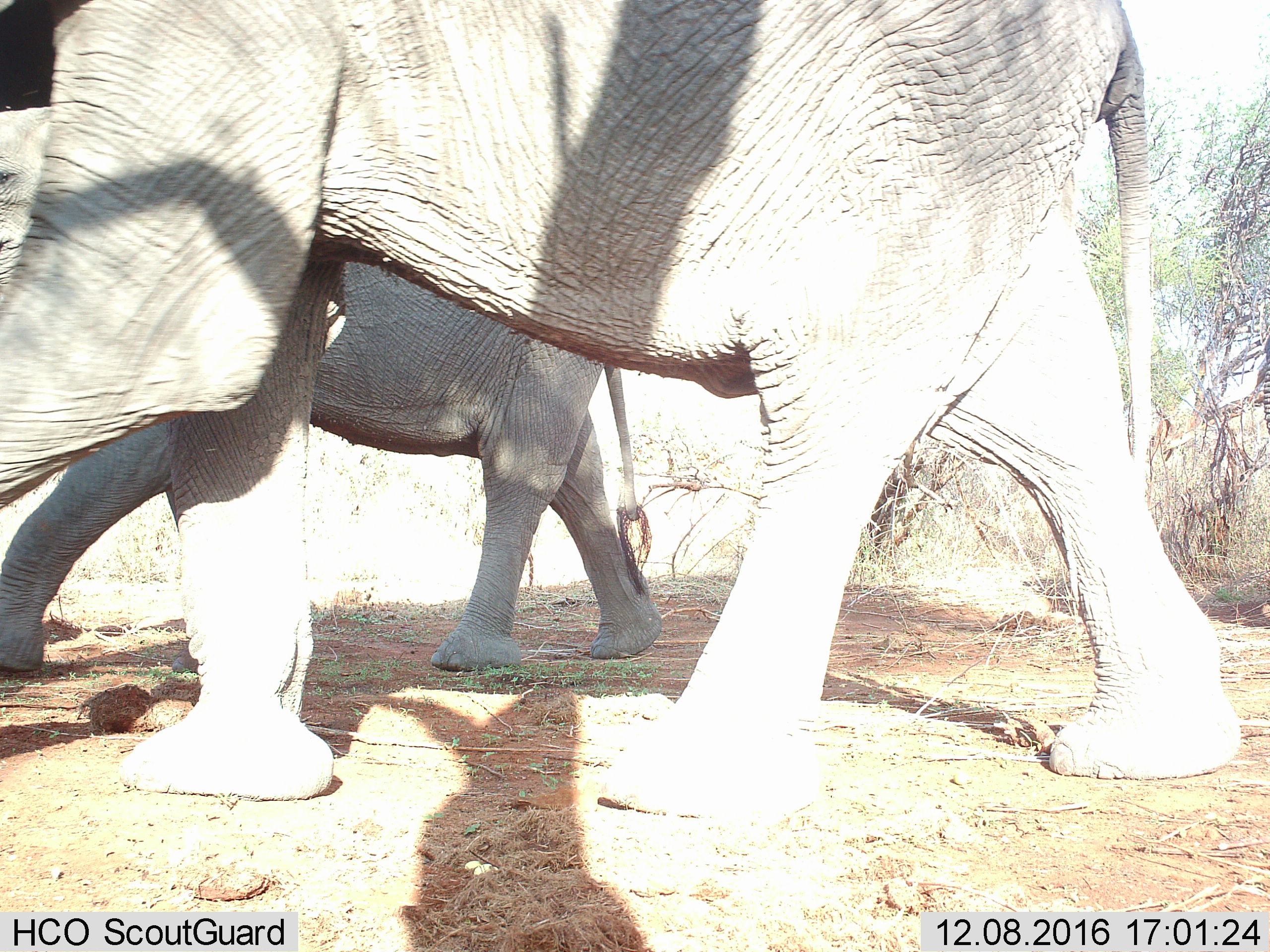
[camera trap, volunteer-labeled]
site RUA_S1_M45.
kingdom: Animalia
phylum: Chordata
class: Mammalia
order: Proboscidea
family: Elephantidae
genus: Loxodonta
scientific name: Loxodonta africana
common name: african bush elephant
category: elephant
Elephant (african bush elephant) (Loxodonta africana), count 2. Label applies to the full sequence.